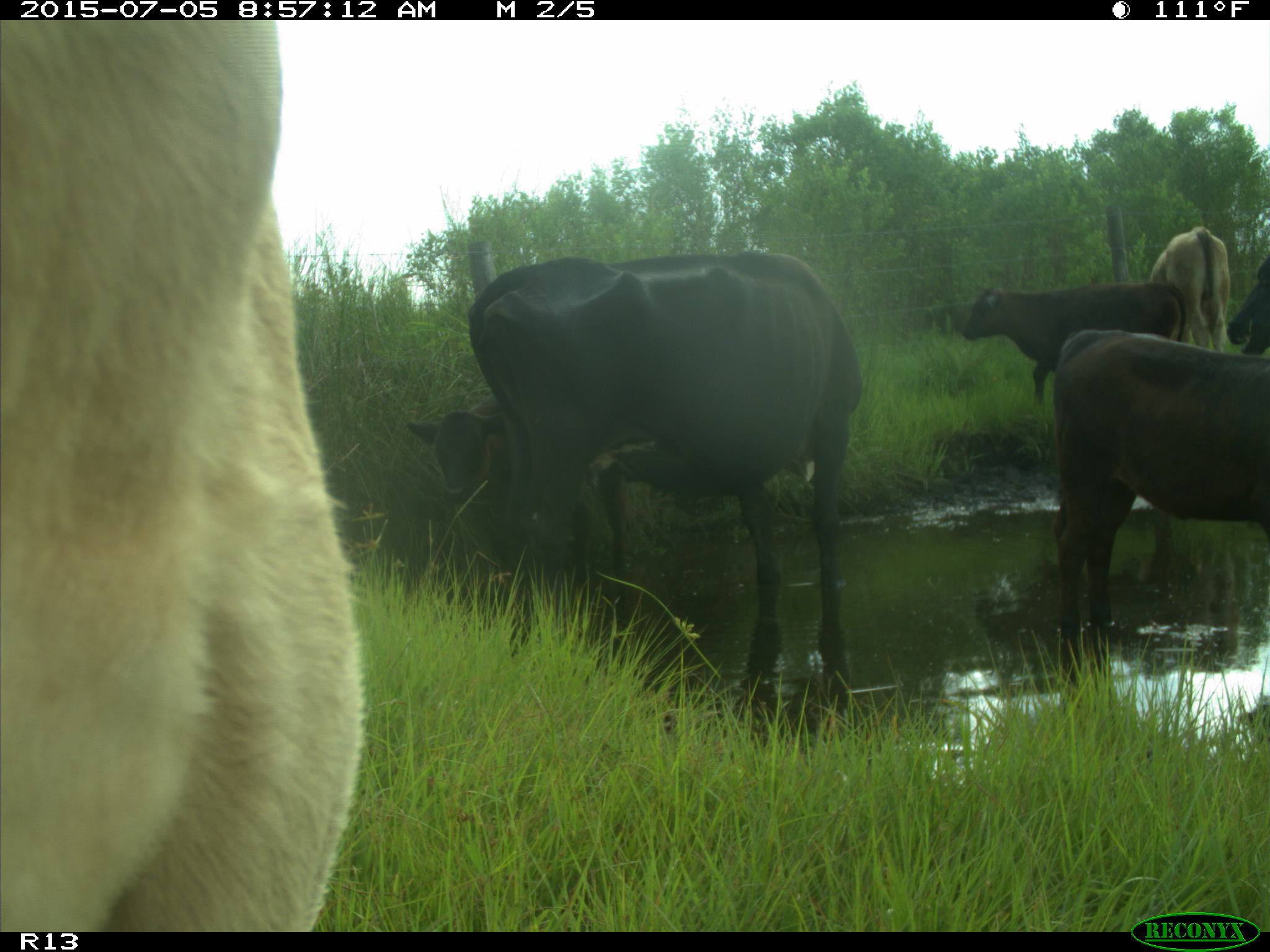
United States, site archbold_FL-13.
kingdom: Animalia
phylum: Chordata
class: Mammalia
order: Artiodactyla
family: Bovidae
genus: Bos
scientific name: Bos taurus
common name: domestic cow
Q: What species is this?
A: Bos taurus (domestic cow).